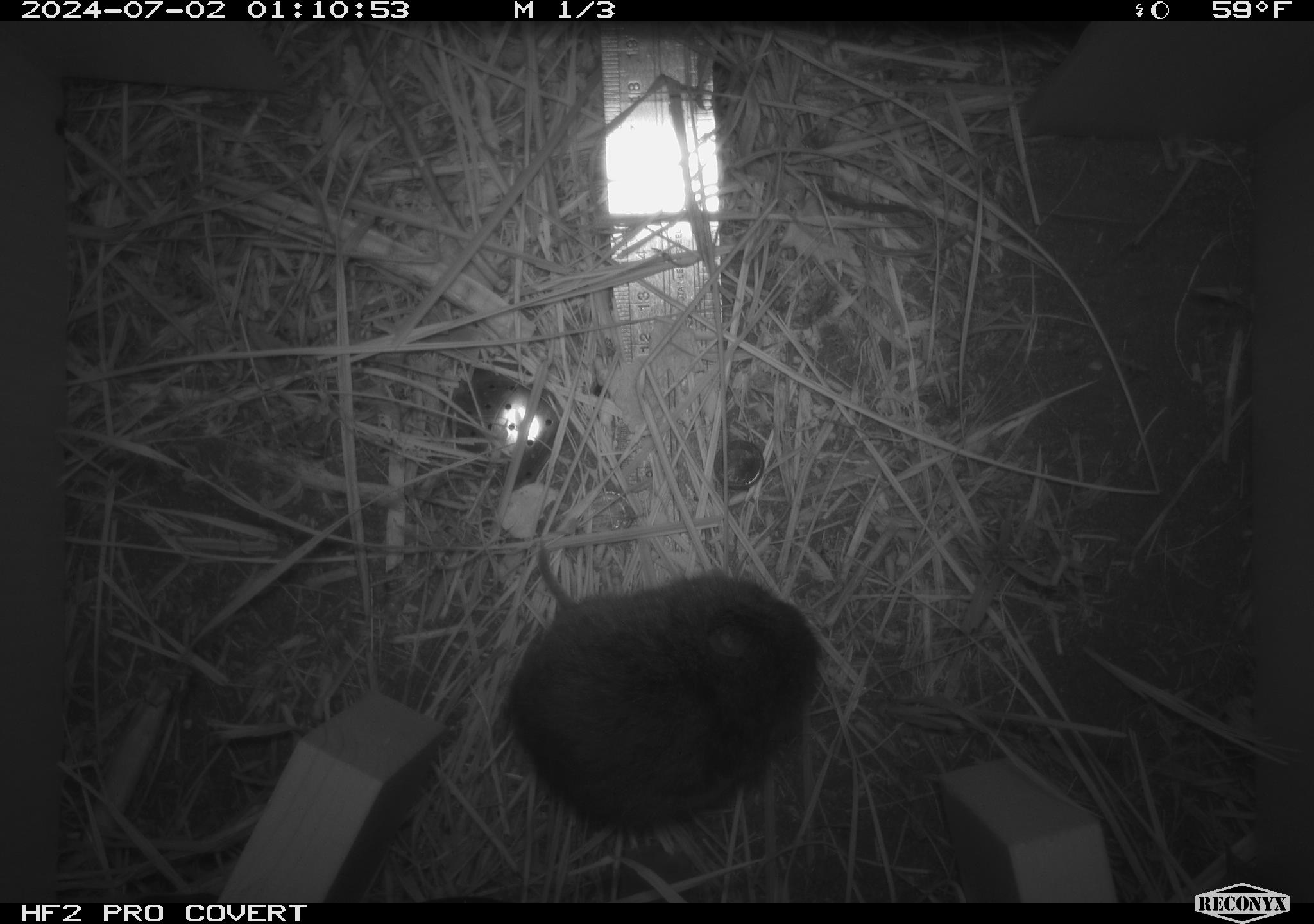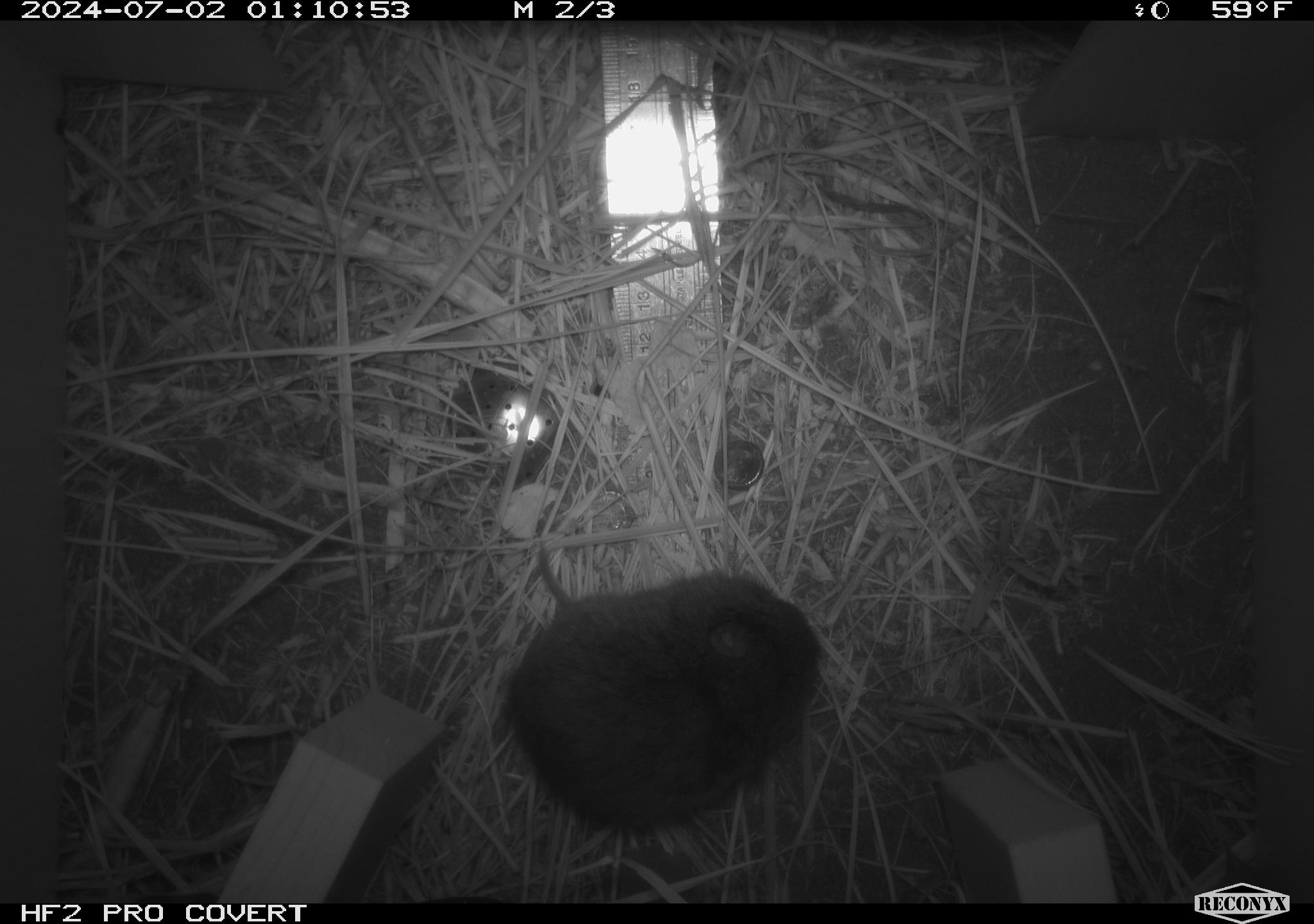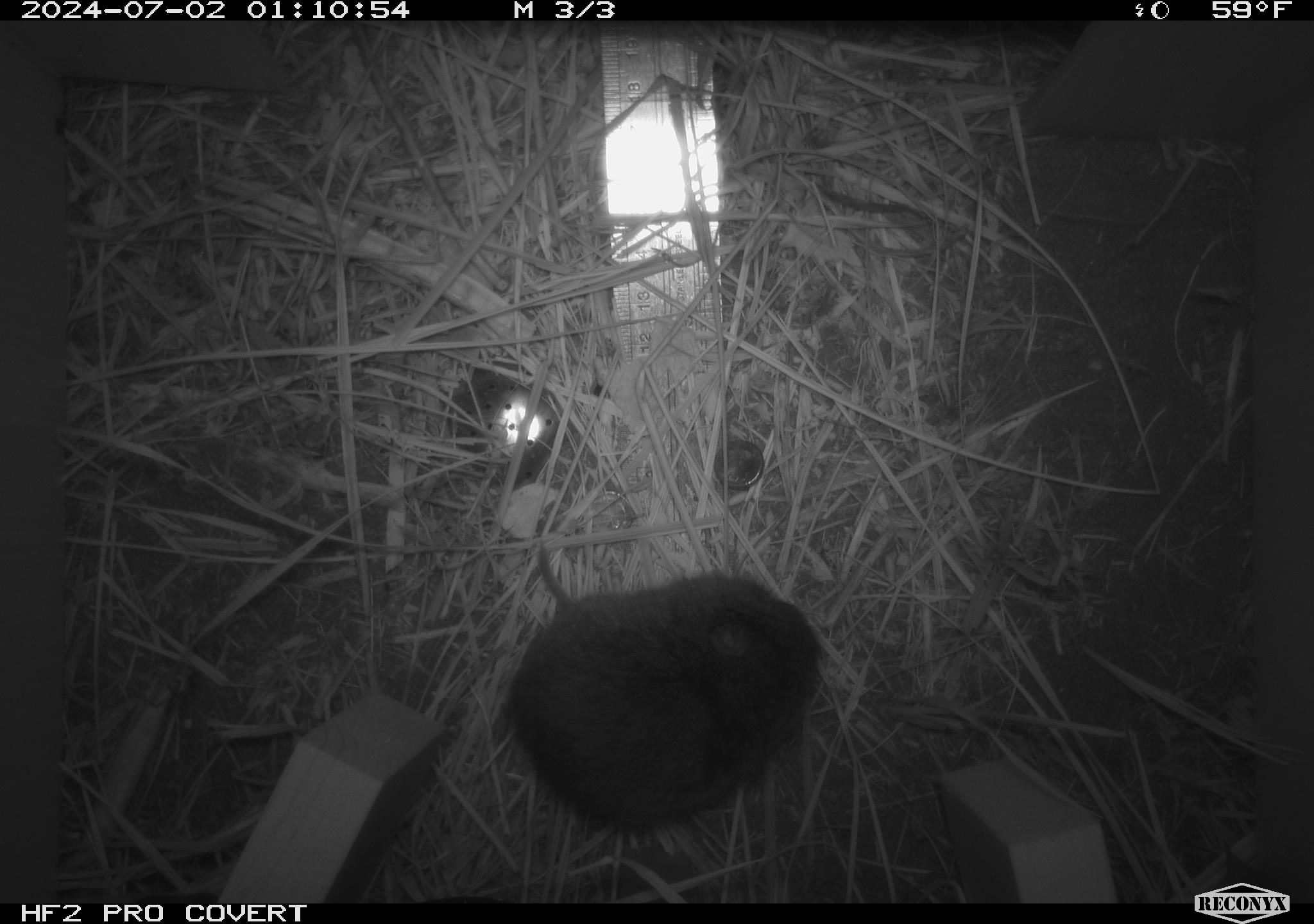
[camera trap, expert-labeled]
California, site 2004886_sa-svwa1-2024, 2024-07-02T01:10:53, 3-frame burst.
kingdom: Animalia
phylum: Chordata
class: Mammalia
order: Rodentia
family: Cricetidae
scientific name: Arvicolinae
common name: voles, lemmings, and muskrats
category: arvicolinae subfamily